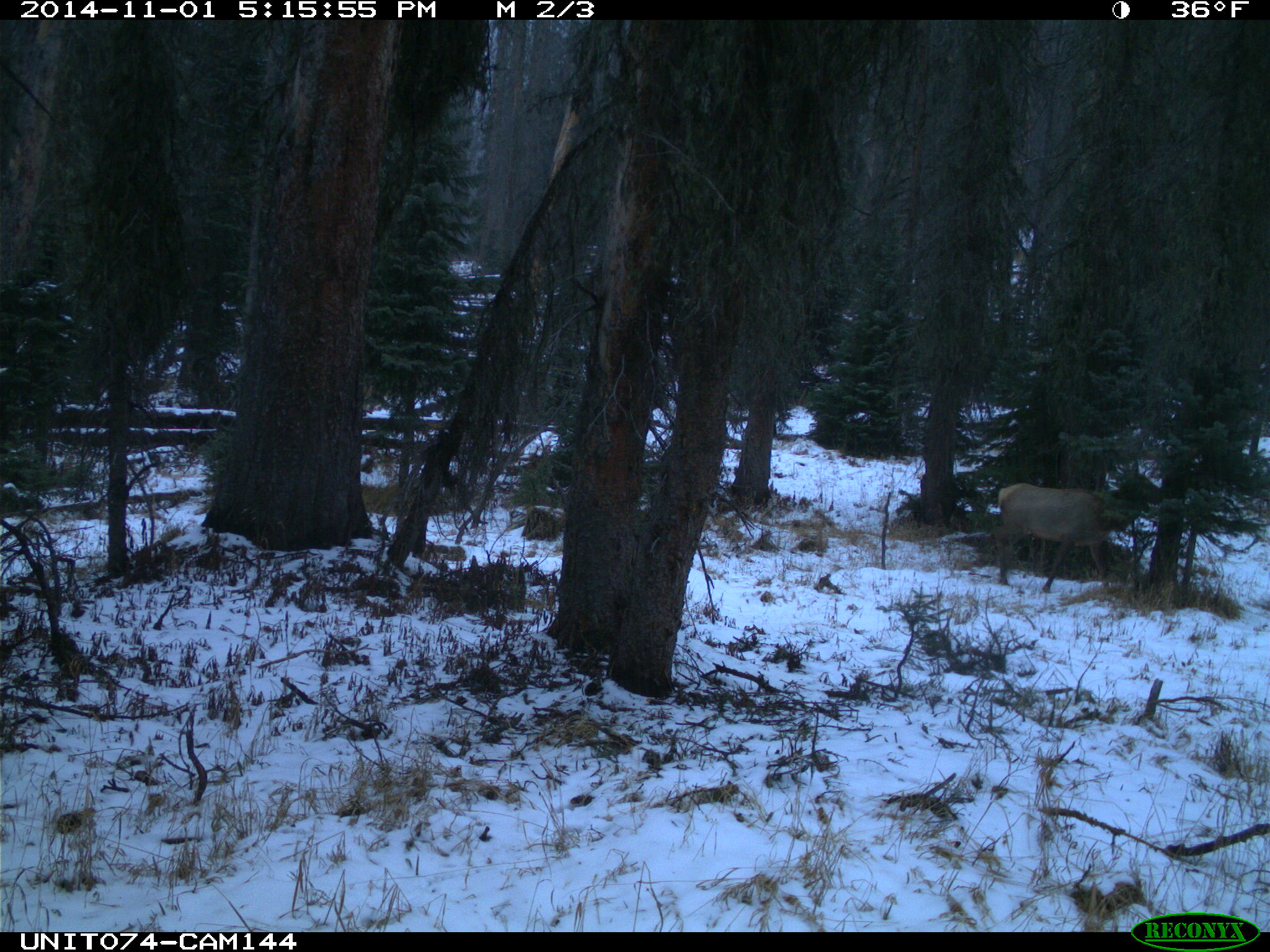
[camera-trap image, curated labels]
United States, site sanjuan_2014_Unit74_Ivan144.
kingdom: Animalia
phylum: Chordata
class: Mammalia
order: Artiodactyla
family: Cervidae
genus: Cervus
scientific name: Cervus elaphus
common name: red deer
Cervus elaphus (red deer).